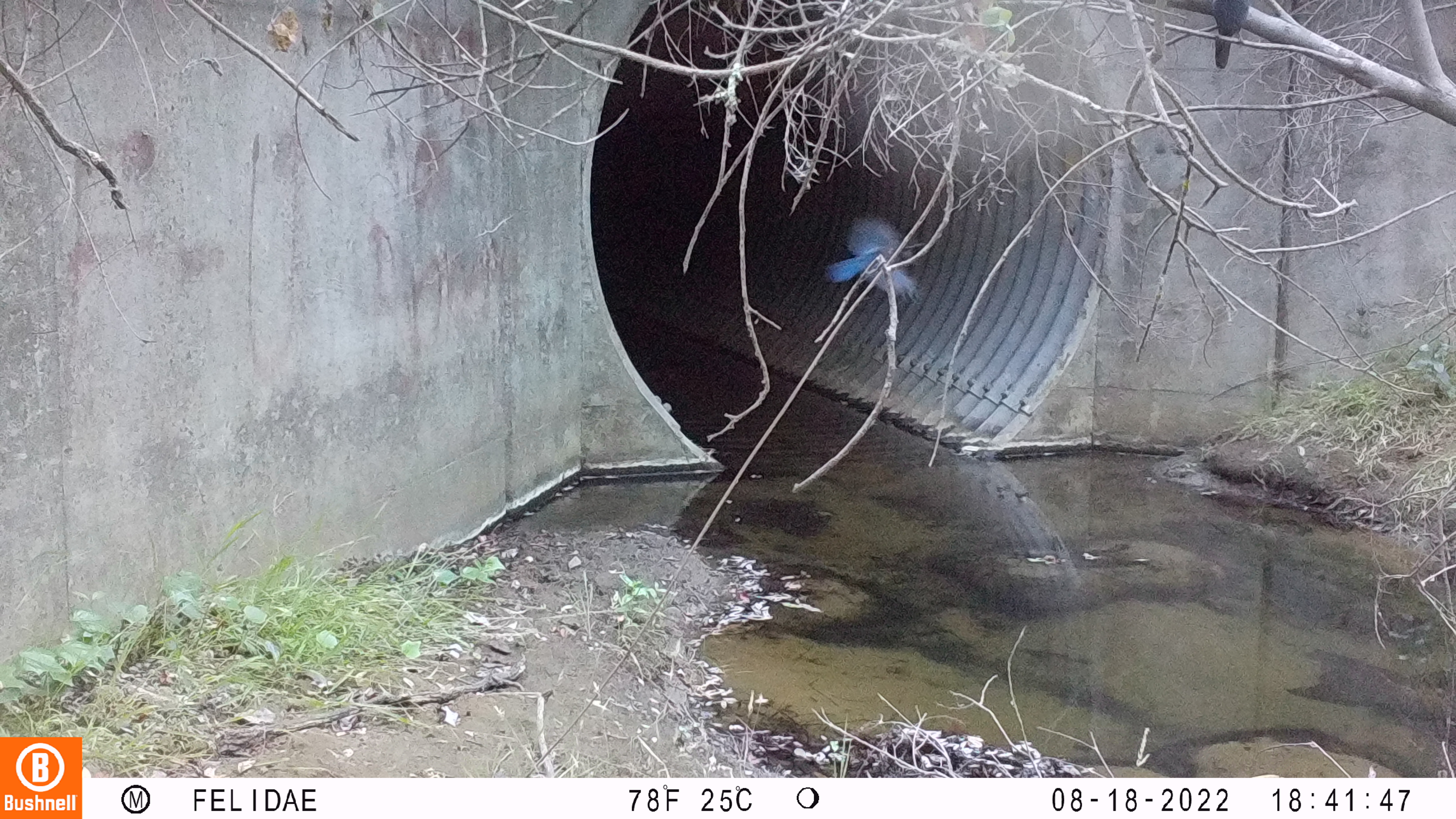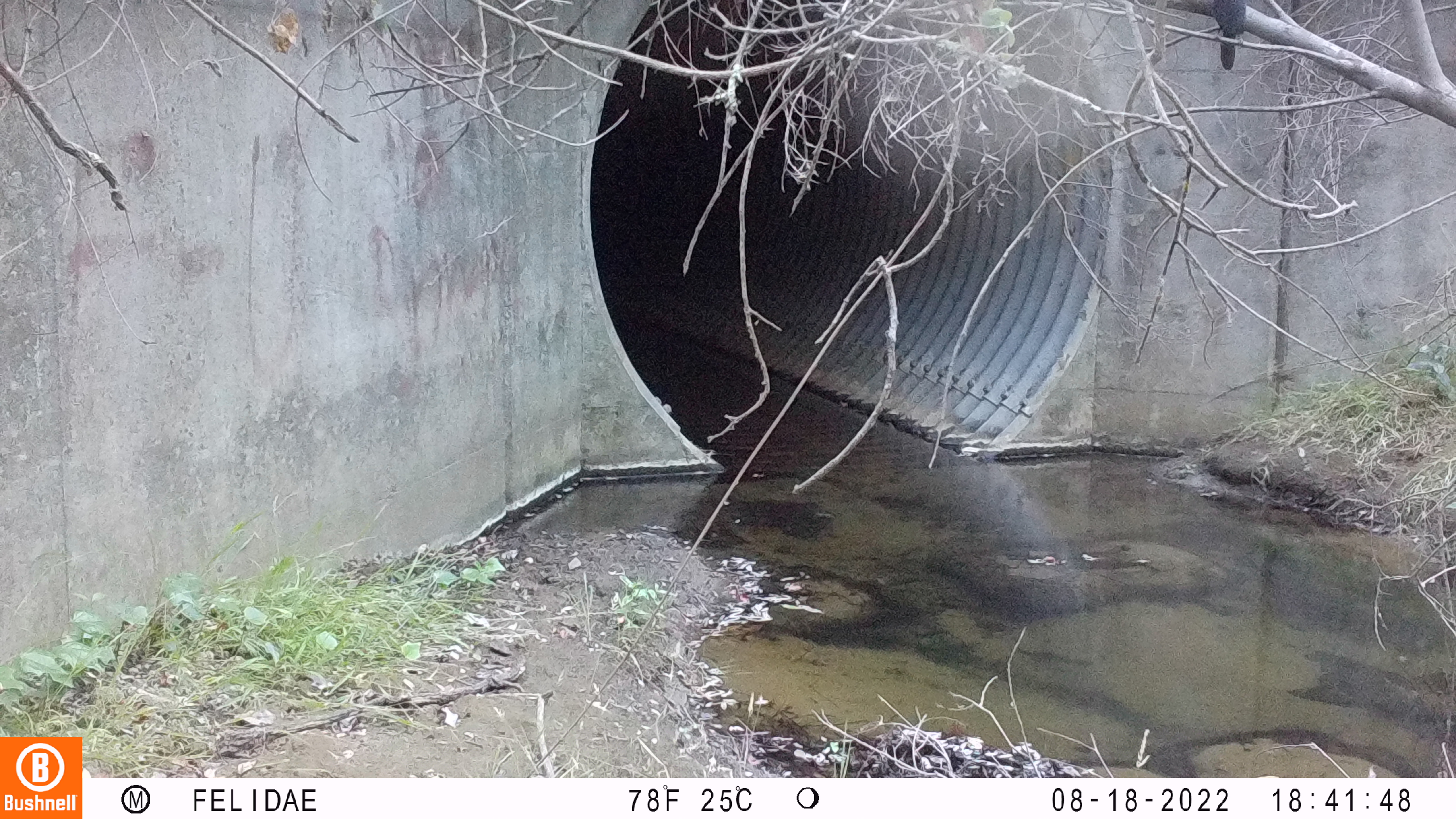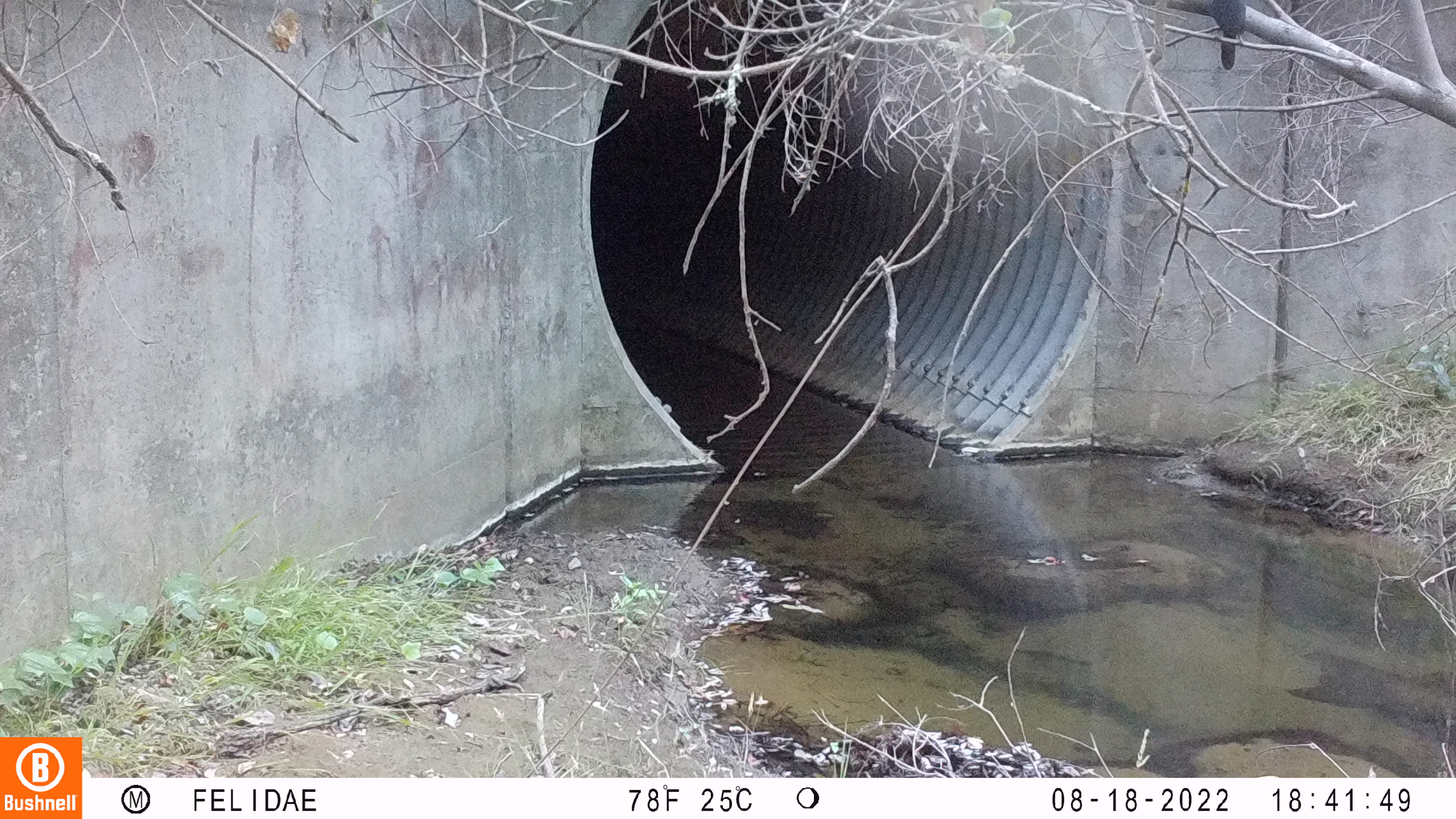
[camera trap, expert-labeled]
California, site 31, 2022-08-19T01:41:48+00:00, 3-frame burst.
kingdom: Animalia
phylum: Chordata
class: Aves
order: Passeriformes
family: Corvidae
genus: Cyanocitta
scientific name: Cyanocitta stelleri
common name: steller's jay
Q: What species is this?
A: Steller's jay (Cyanocitta stelleri).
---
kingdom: Animalia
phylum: Chordata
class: Aves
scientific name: Aves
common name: bird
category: unknown bird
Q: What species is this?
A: Unknown bird (bird) (Aves).